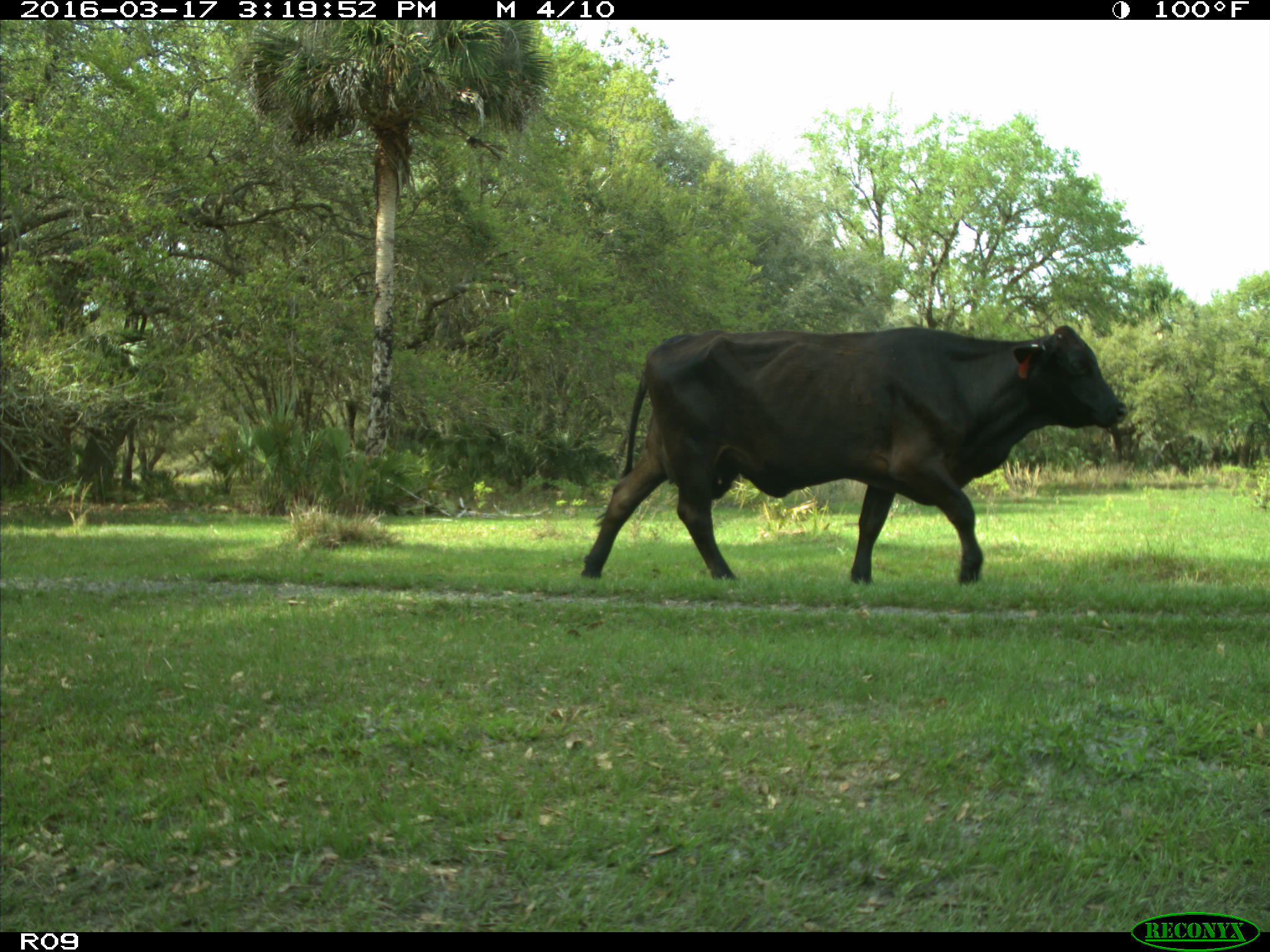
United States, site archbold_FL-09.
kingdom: Animalia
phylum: Chordata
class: Mammalia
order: Artiodactyla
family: Bovidae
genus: Bos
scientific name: Bos taurus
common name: domestic cow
Bos taurus (domestic cow).